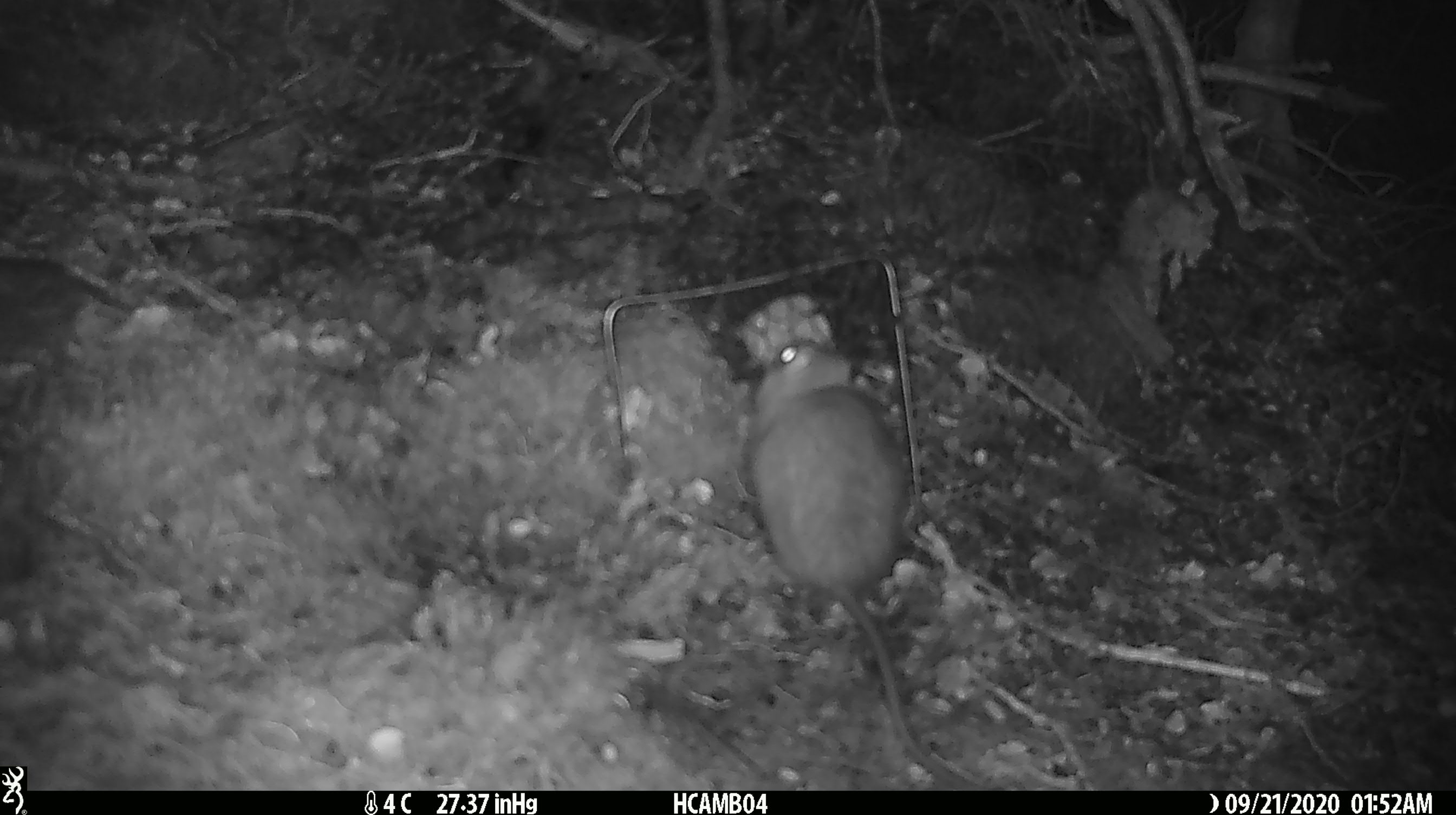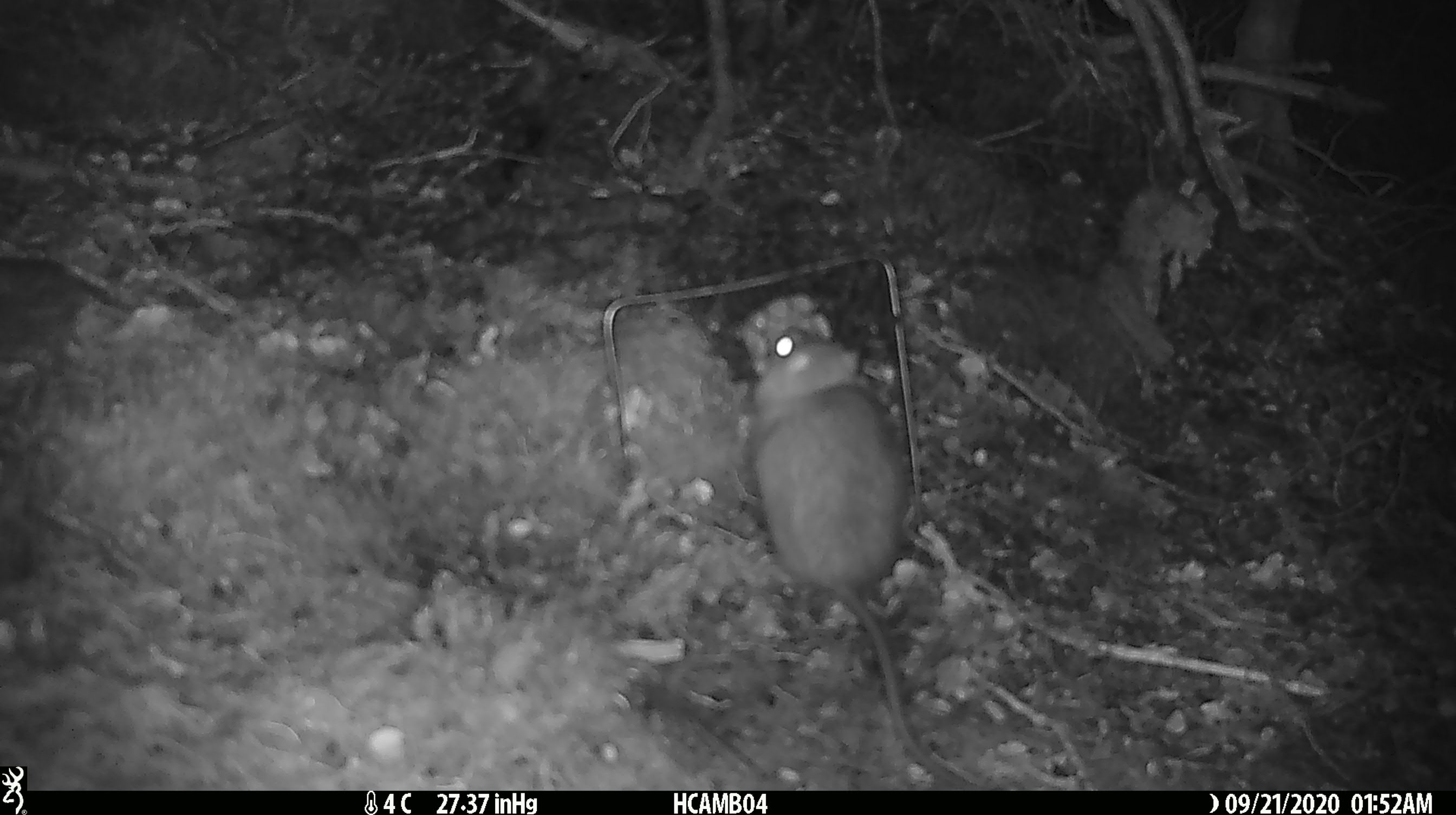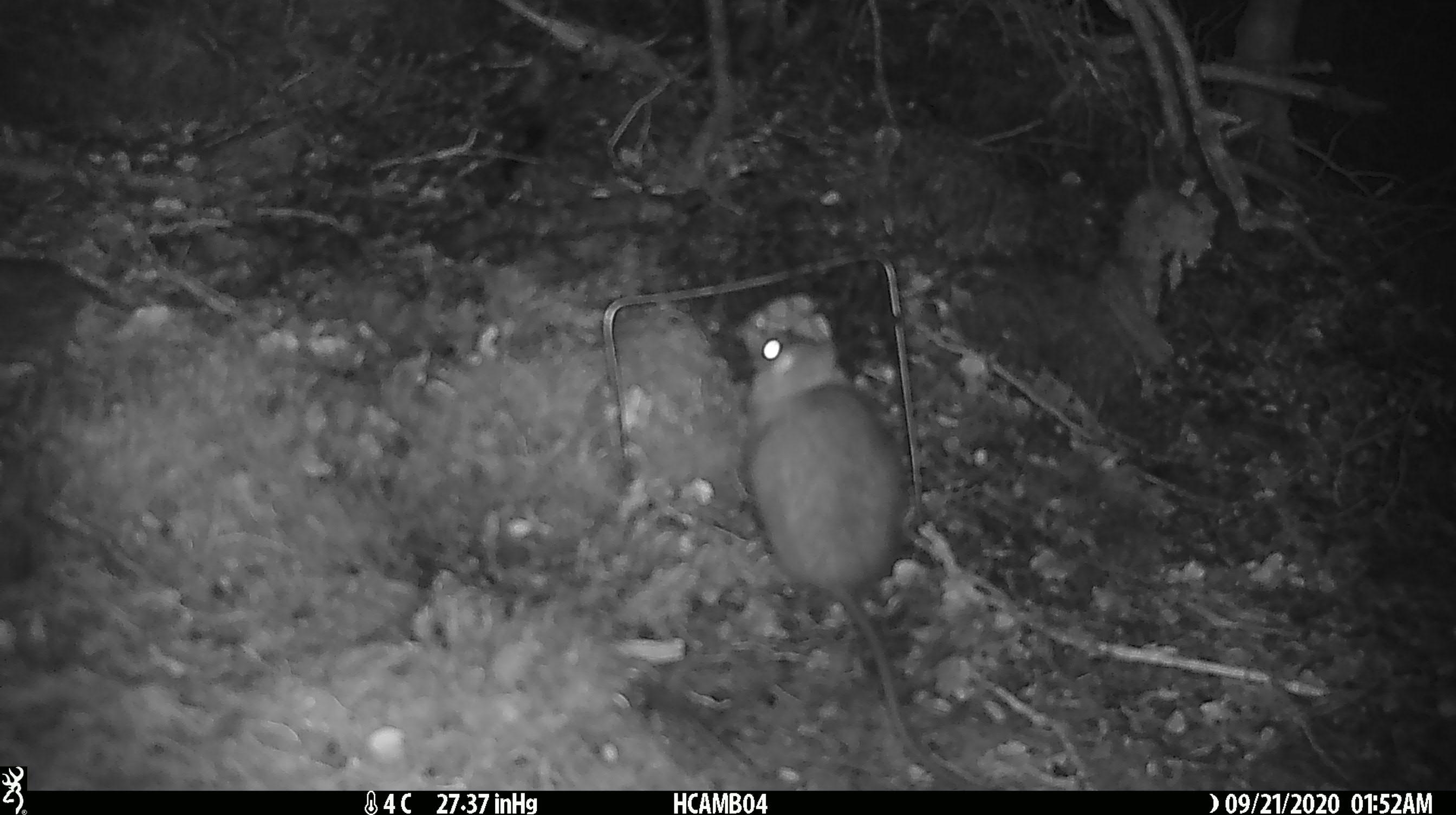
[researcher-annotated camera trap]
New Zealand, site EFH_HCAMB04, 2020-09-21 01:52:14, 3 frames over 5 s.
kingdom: Animalia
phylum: Chordata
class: Mammalia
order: Rodentia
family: Muridae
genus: Rattus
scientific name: Rattus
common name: rat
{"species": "rat (Rattus)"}